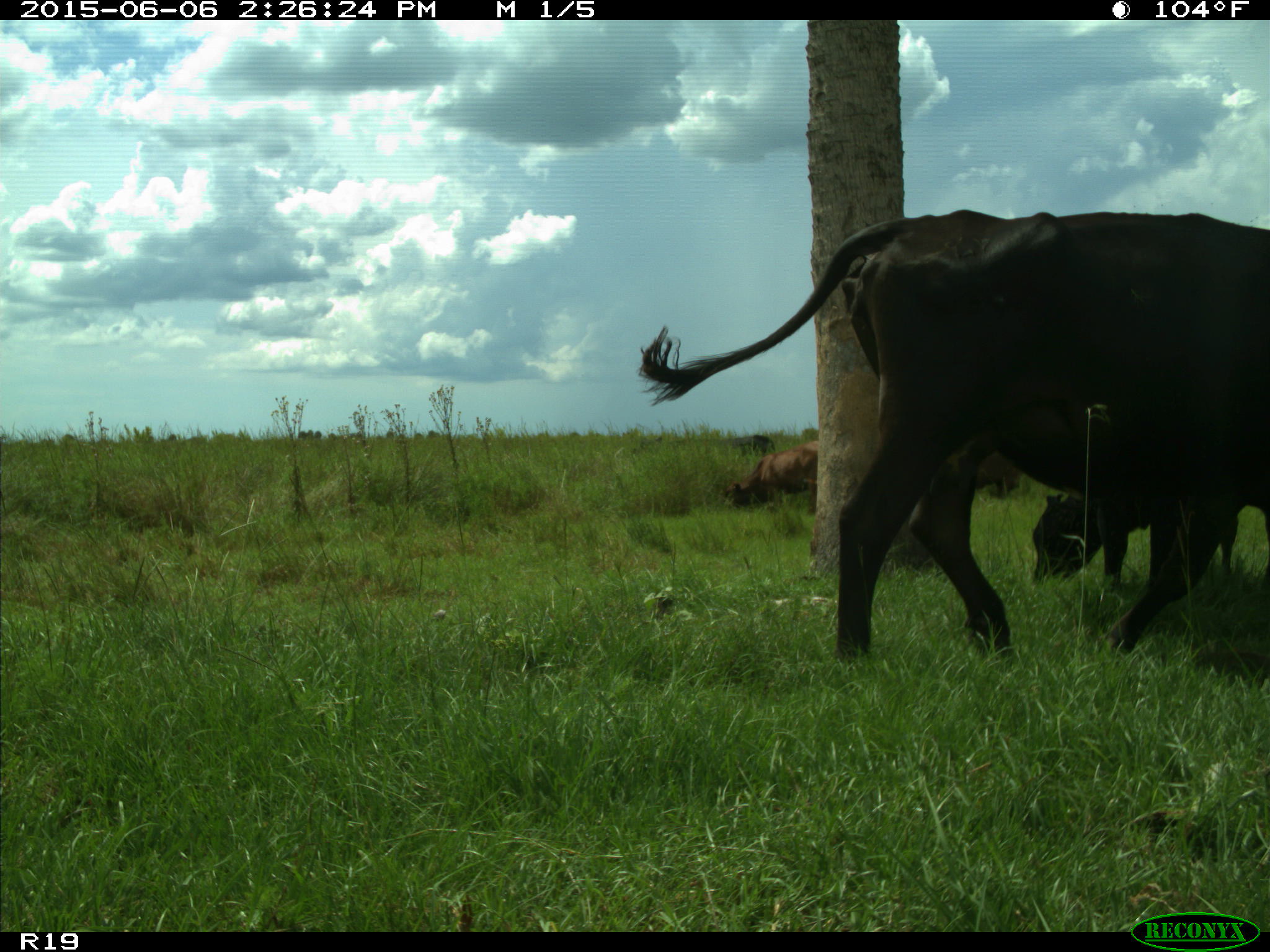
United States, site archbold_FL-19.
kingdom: Animalia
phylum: Chordata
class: Mammalia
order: Artiodactyla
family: Bovidae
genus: Bos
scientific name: Bos taurus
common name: domestic cow